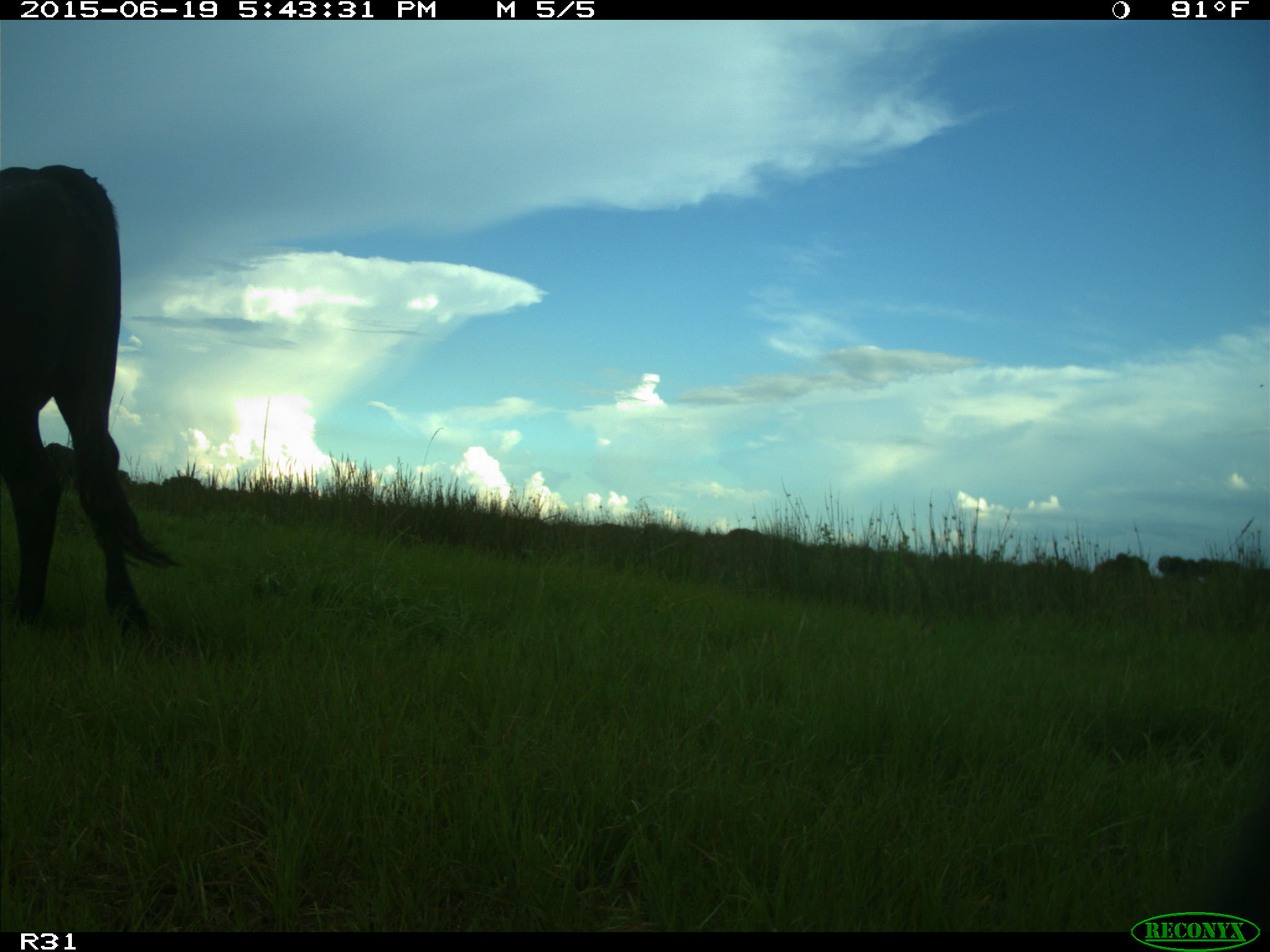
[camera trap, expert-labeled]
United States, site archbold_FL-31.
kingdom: Animalia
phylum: Chordata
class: Mammalia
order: Artiodactyla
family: Bovidae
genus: Bos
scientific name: Bos taurus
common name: domestic cow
Bos taurus (domestic cow).